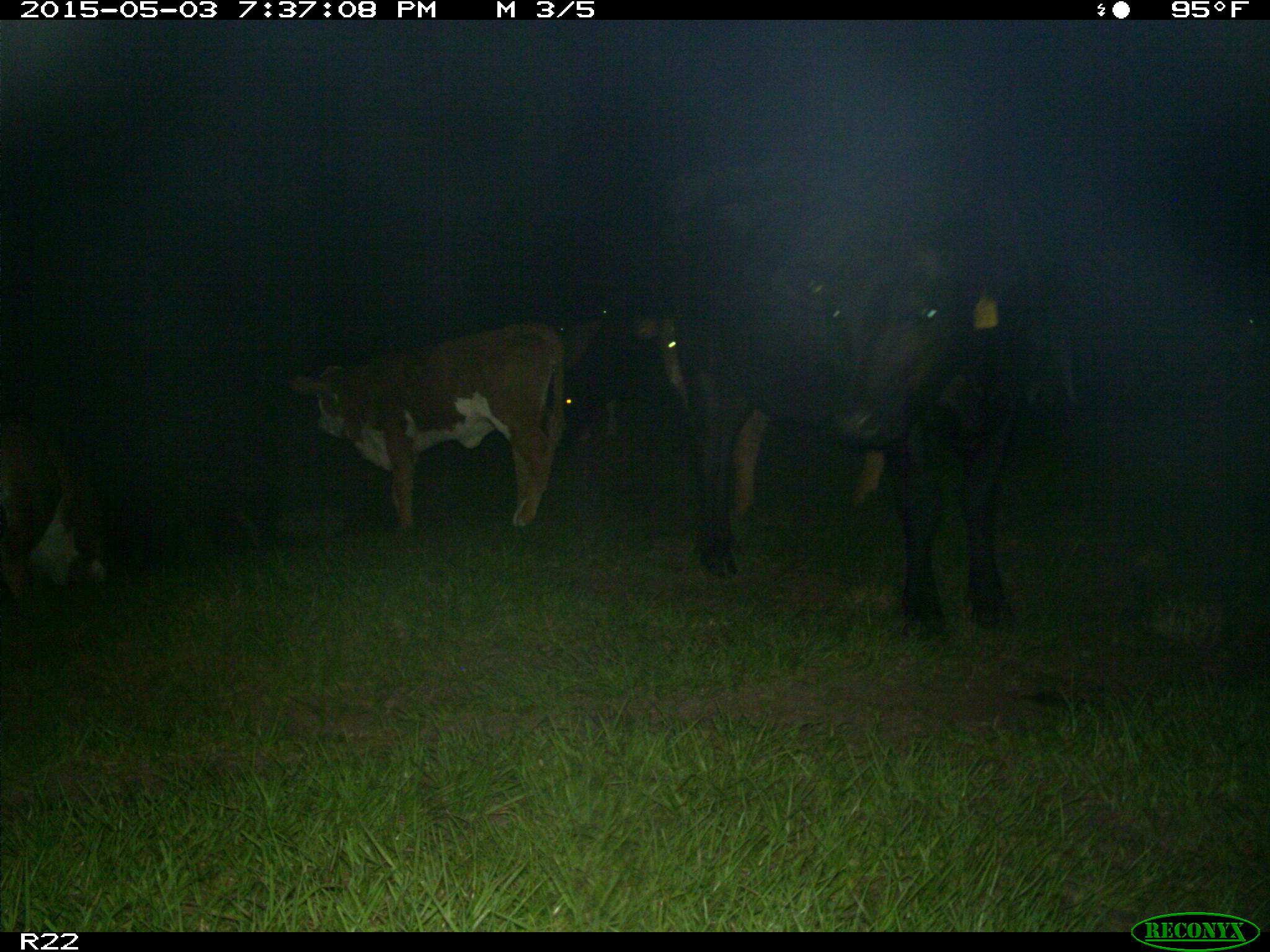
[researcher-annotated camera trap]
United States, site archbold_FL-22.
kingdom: Animalia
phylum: Chordata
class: Mammalia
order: Artiodactyla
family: Bovidae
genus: Bos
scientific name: Bos taurus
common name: domestic cow